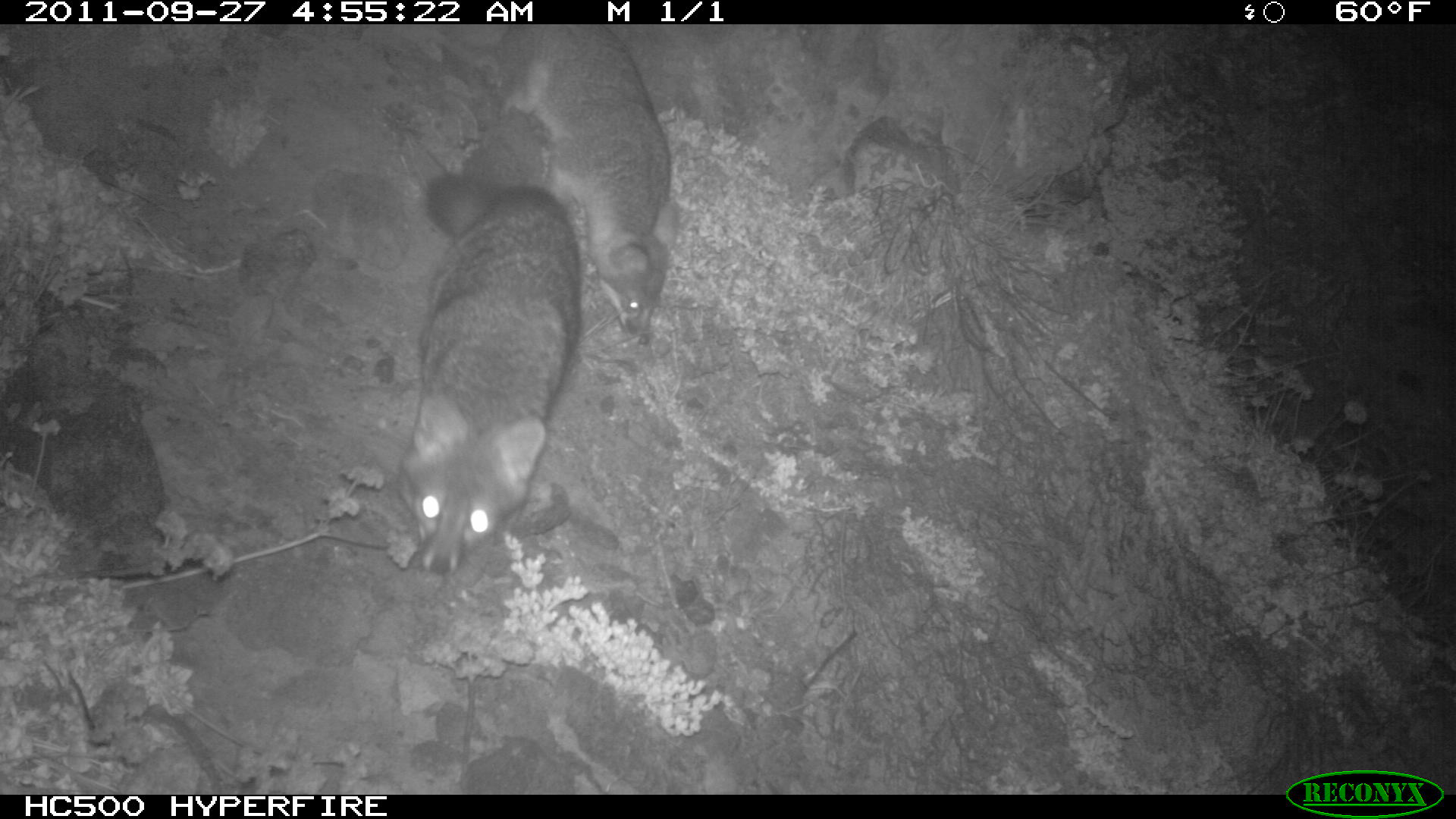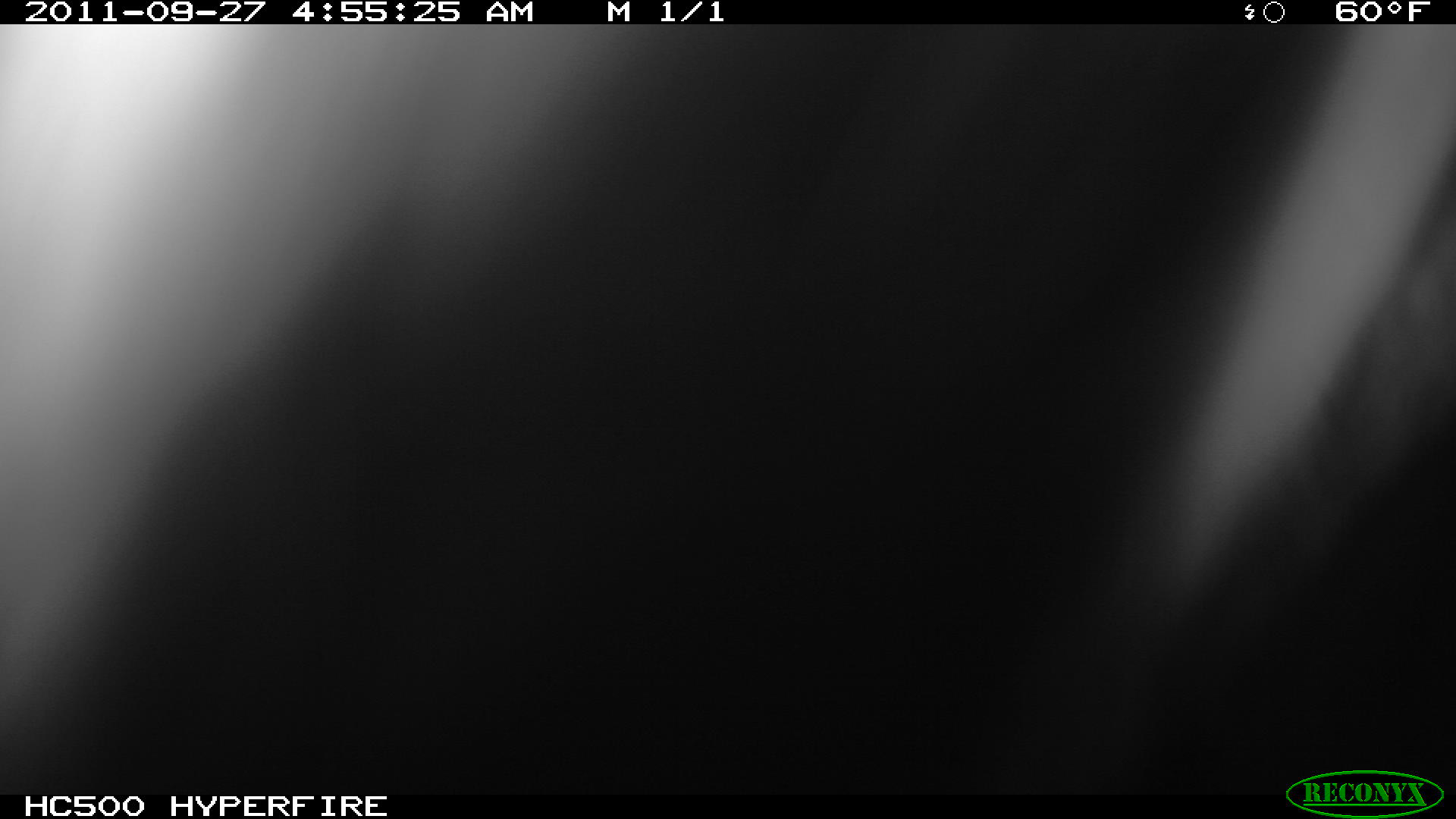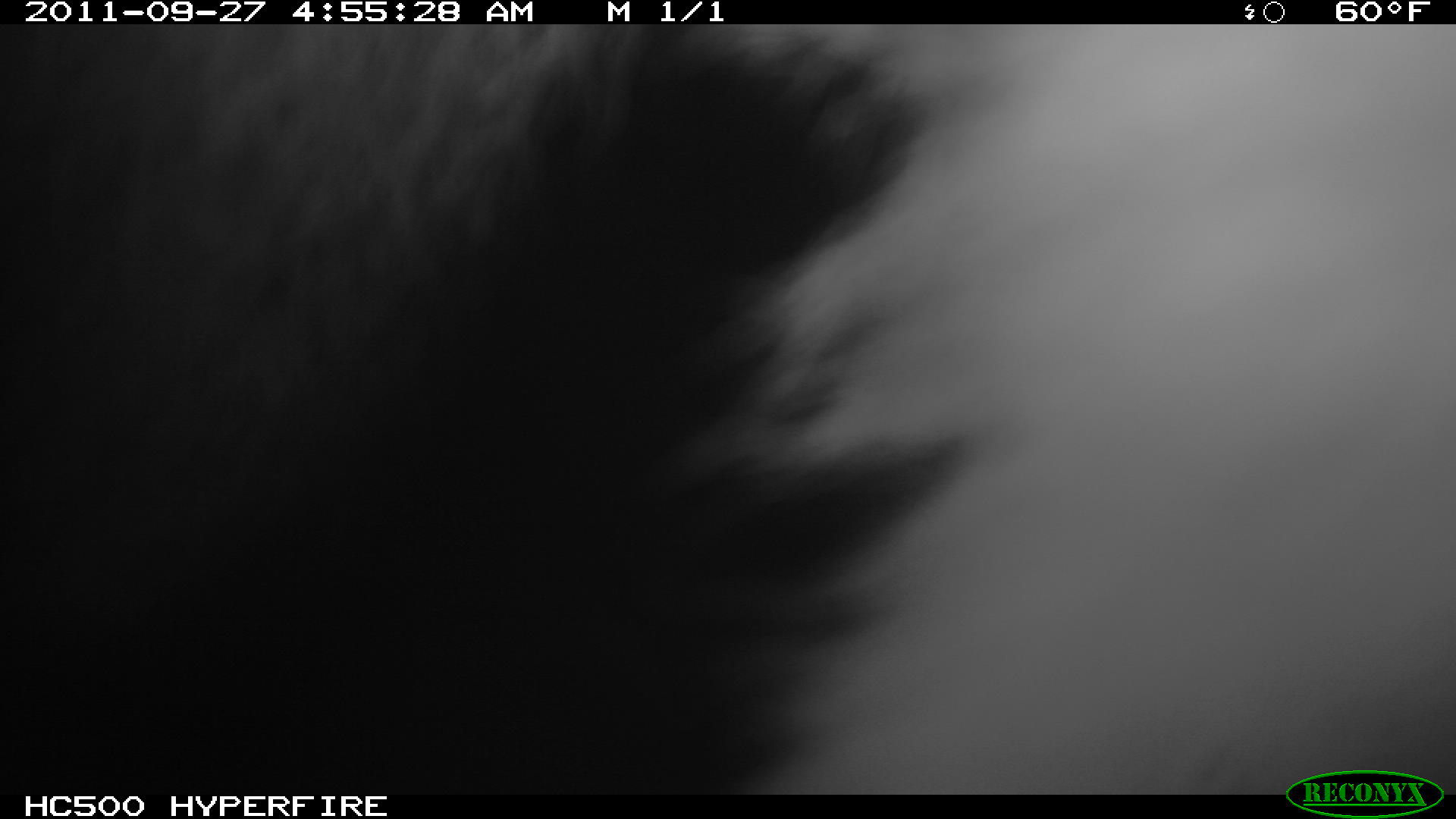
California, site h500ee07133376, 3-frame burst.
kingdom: Animalia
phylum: Chordata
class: Mammalia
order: Carnivora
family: Canidae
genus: Urocyon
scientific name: Urocyon littoralis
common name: island fox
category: fox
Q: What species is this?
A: Fox (island fox) (Urocyon littoralis).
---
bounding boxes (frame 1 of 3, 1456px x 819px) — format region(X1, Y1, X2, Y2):
fox: region(398, 171, 584, 577); region(502, 24, 679, 346)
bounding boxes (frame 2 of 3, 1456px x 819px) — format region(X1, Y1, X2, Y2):
fox: region(0, 23, 1454, 794)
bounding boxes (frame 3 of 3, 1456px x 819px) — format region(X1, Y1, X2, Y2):
fox: region(0, 24, 966, 795)